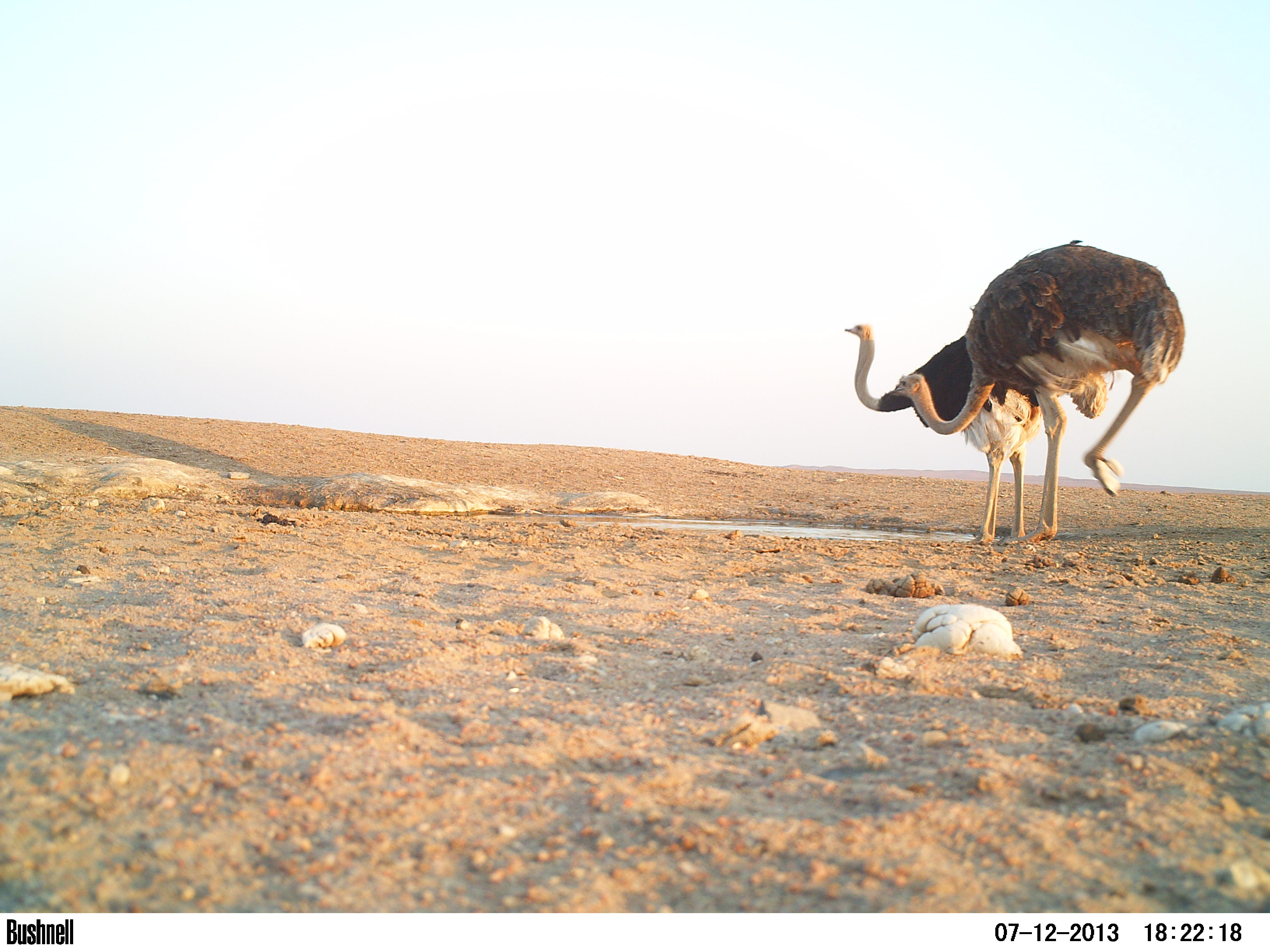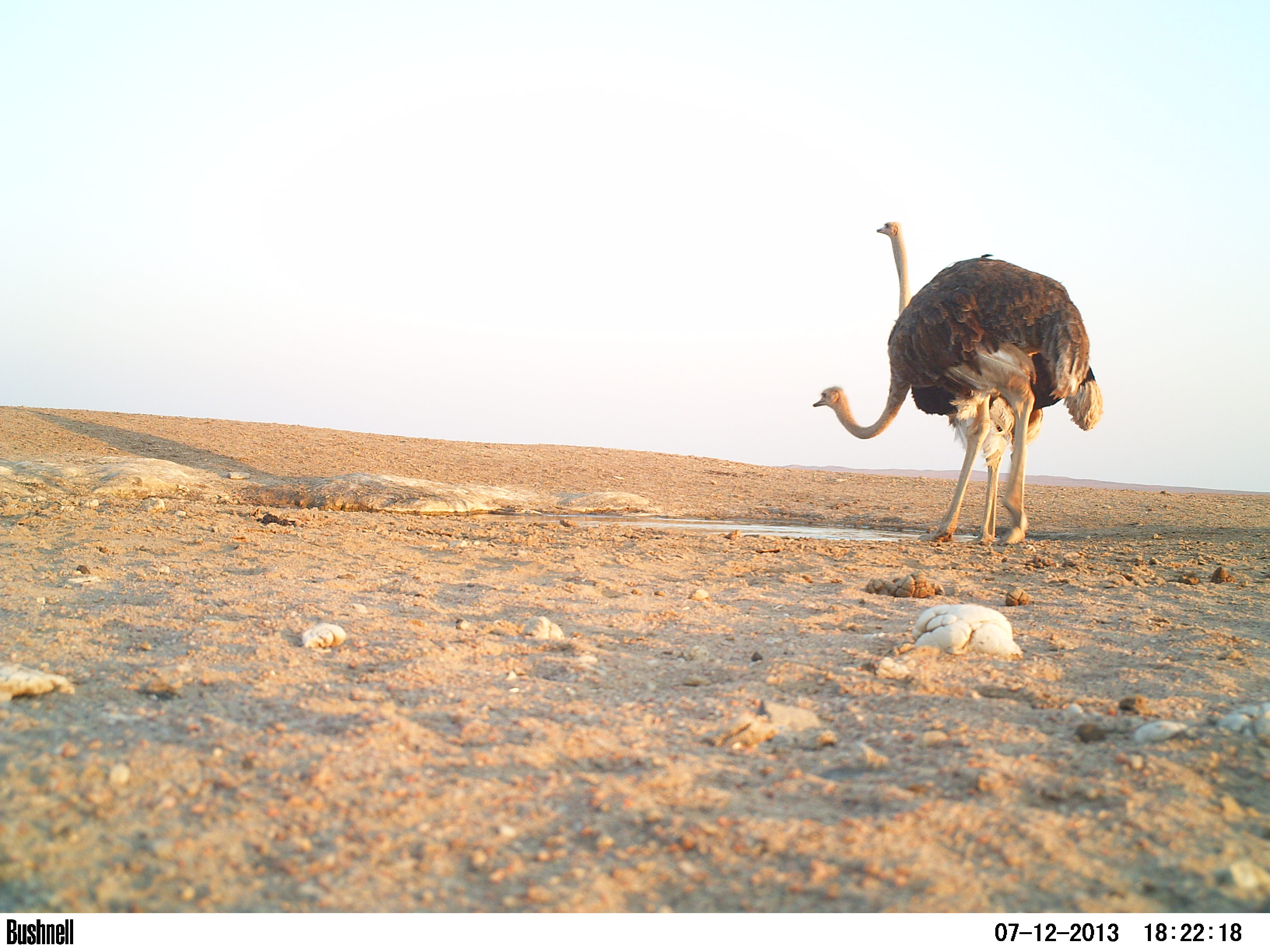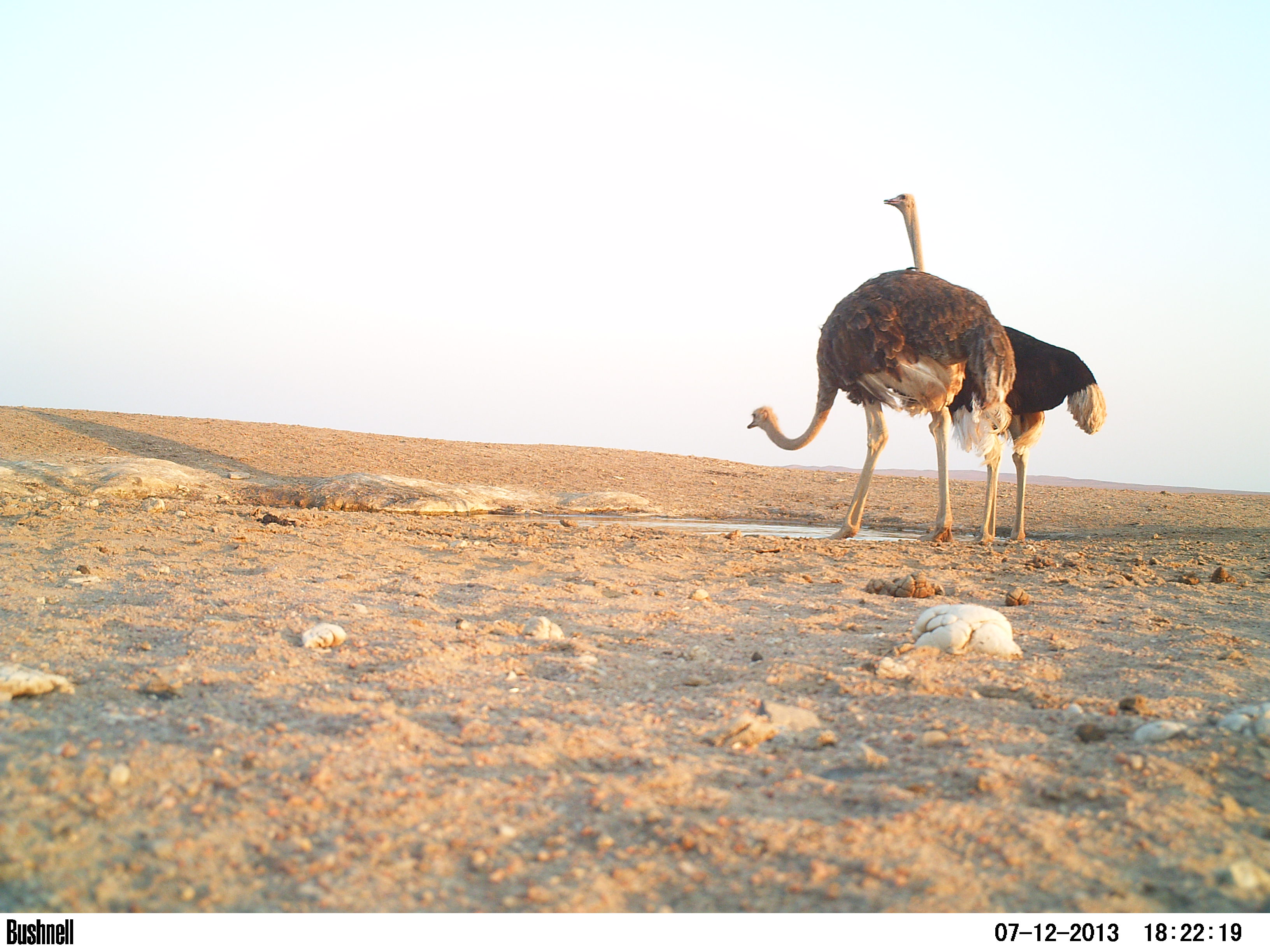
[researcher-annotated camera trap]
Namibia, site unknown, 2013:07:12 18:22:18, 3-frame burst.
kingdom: Animalia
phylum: Chordata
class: Aves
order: Struthioniformes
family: Struthionidae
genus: Struthio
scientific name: Struthio camelus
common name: common ostrich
Struthio camelus (common ostrich).